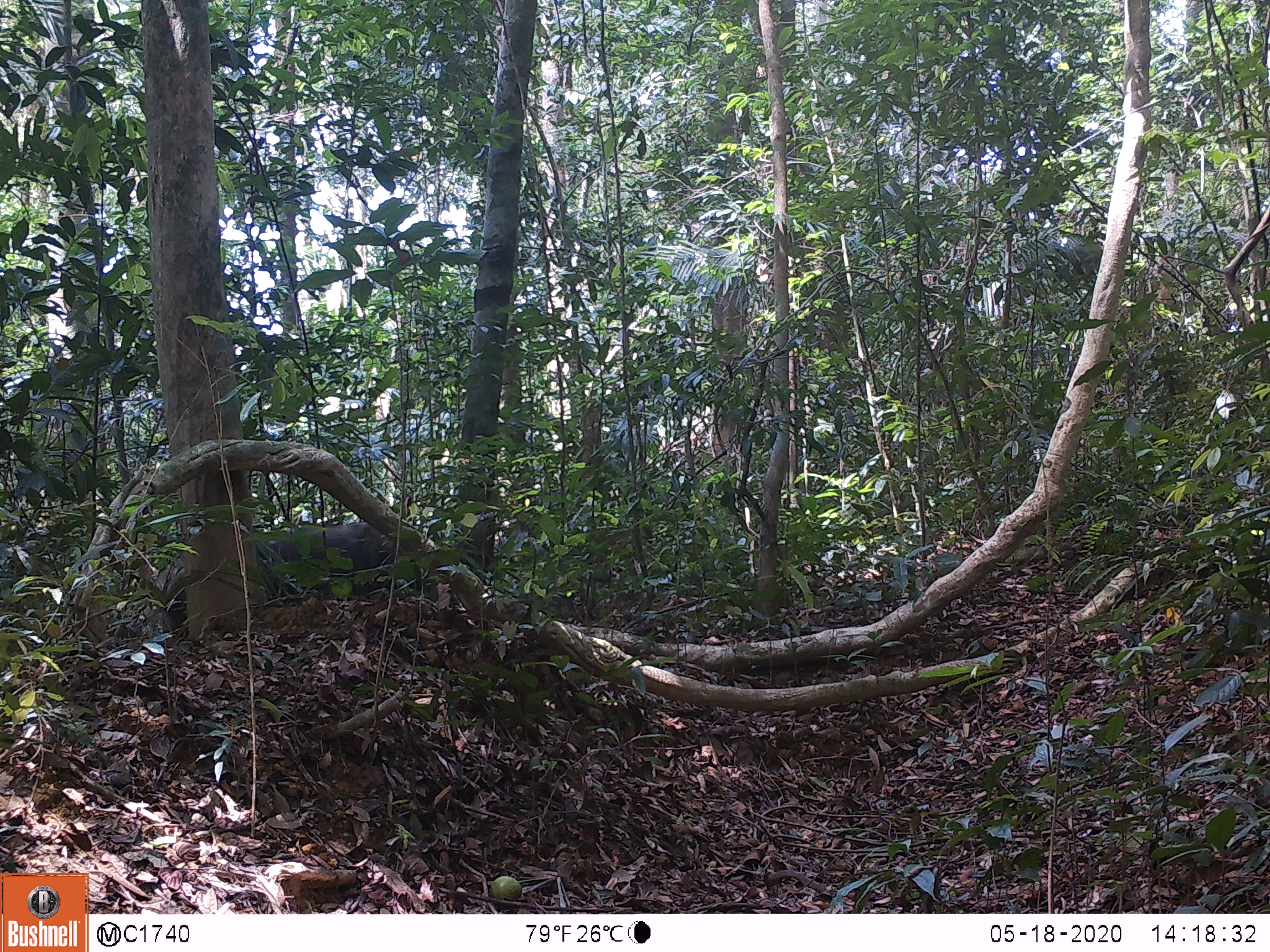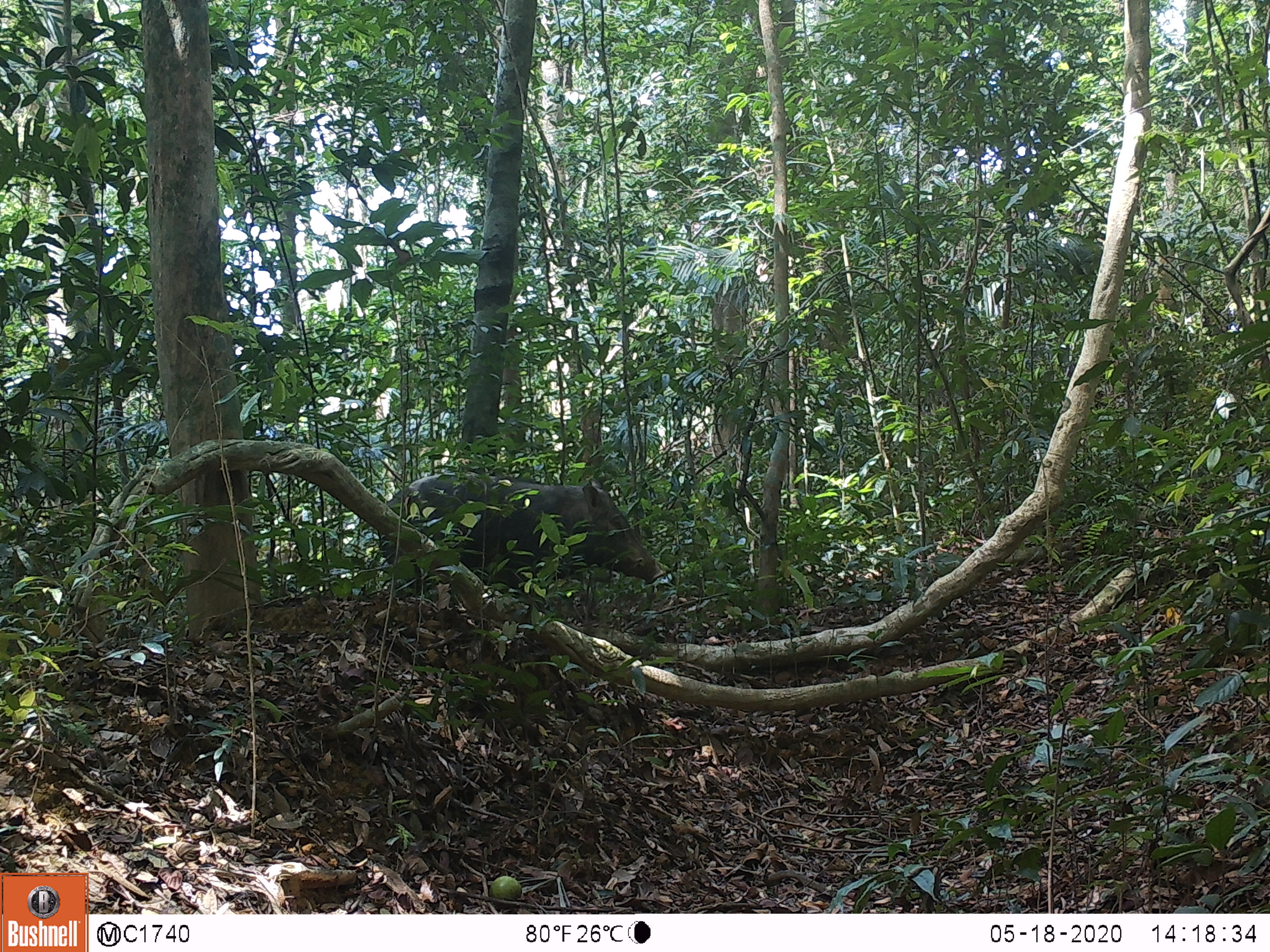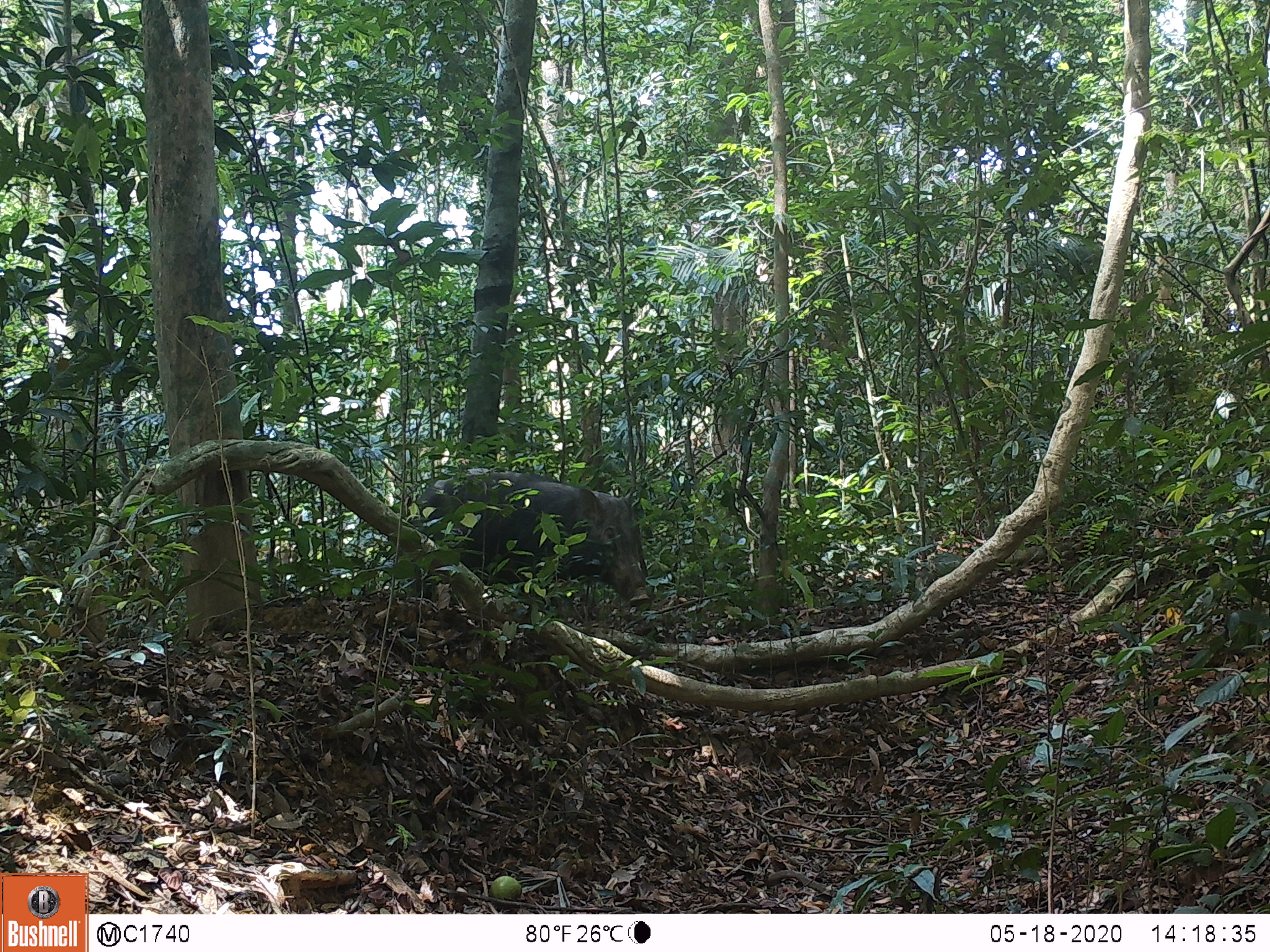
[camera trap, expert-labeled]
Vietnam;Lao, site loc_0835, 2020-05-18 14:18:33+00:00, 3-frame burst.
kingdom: Animalia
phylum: Chordata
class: Mammalia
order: Artiodactyla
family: Suidae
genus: Sus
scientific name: Sus scrofa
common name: eurasian wild pig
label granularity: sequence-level